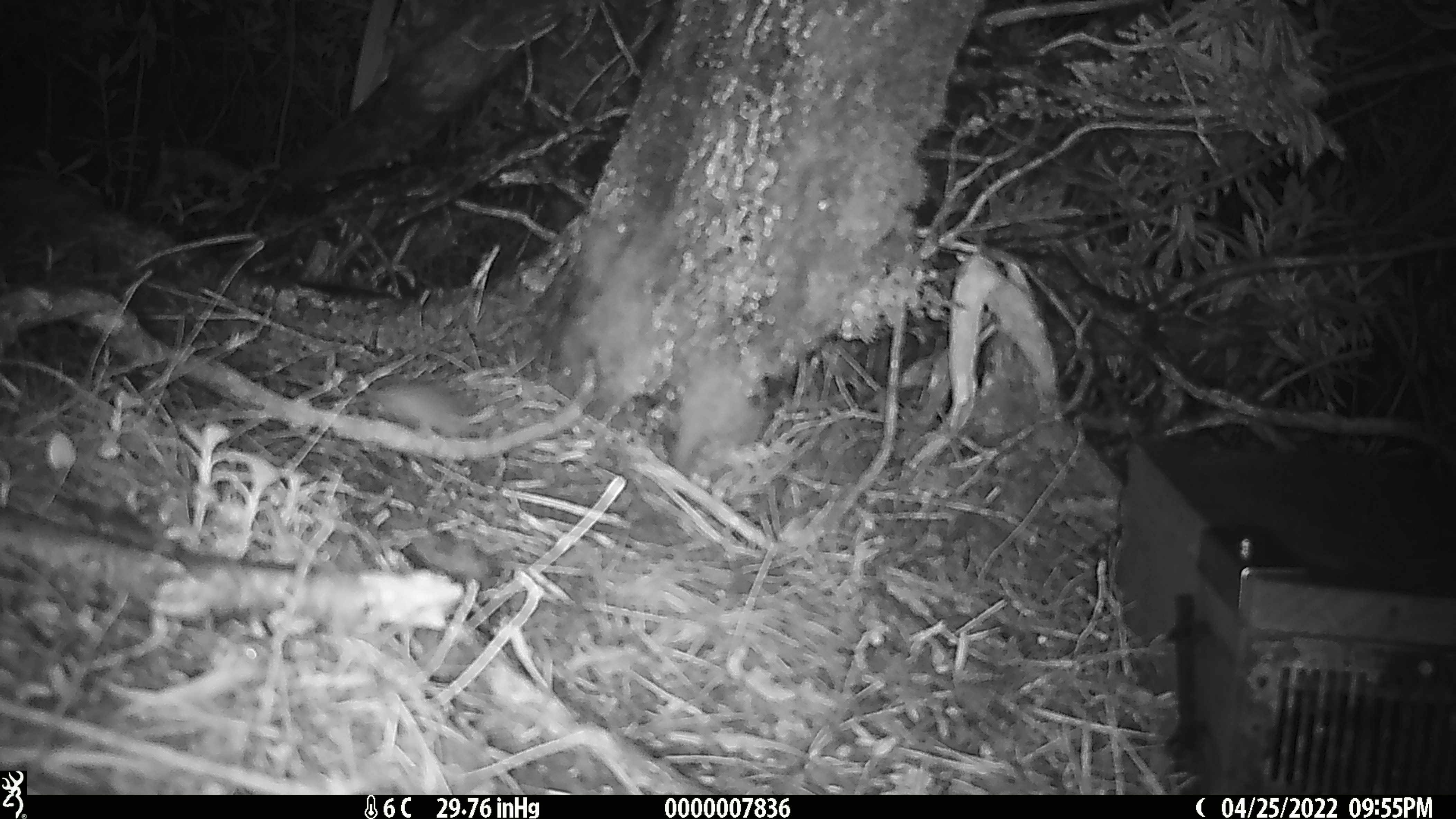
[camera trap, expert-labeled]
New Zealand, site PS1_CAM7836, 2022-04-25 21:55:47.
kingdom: Animalia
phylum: Chordata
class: Mammalia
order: Rodentia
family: Muridae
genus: Mus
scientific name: Mus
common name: mouse